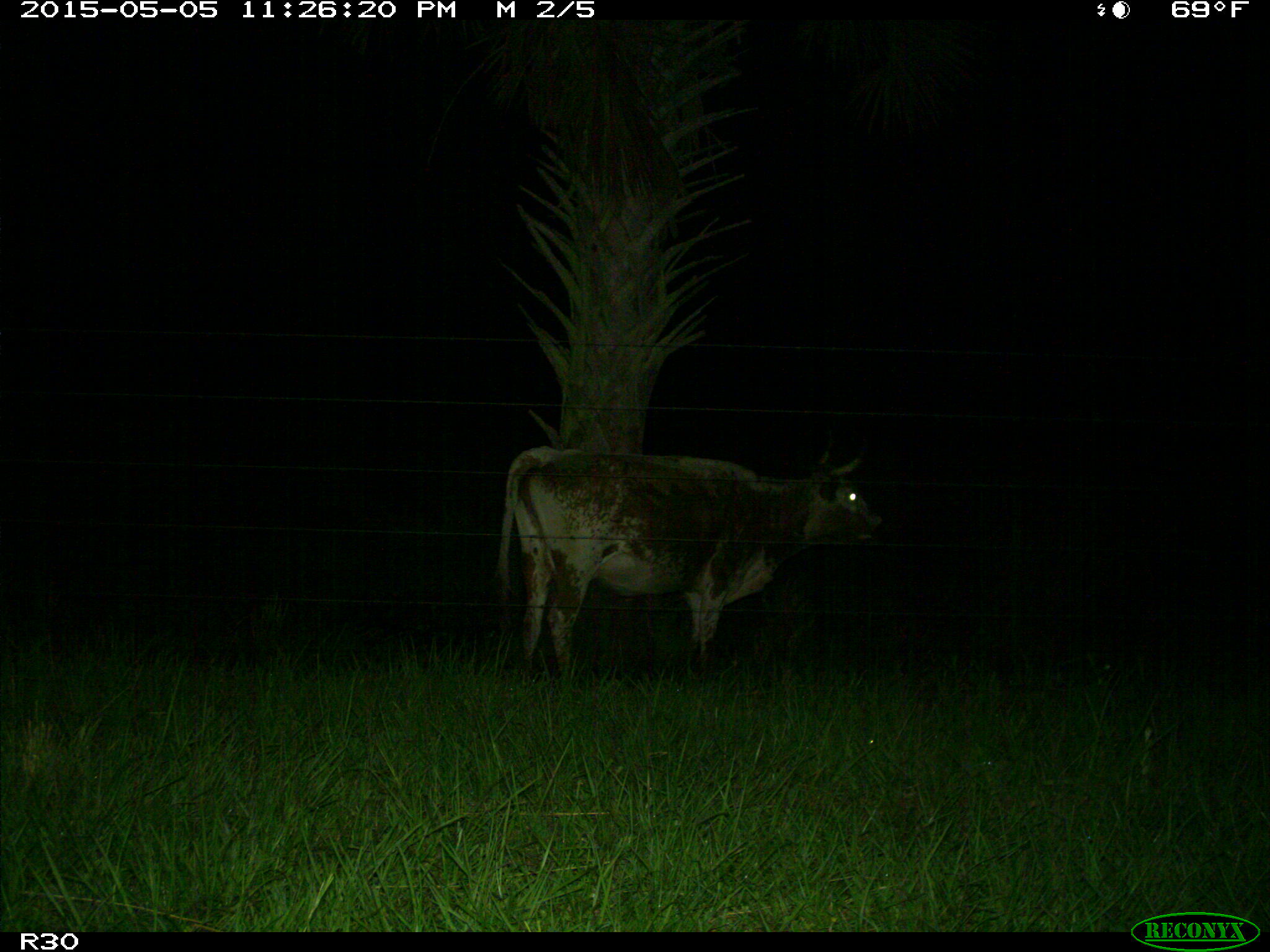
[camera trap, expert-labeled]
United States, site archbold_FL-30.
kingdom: Animalia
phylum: Chordata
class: Mammalia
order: Artiodactyla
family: Bovidae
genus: Bos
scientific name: Bos taurus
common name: domestic cow